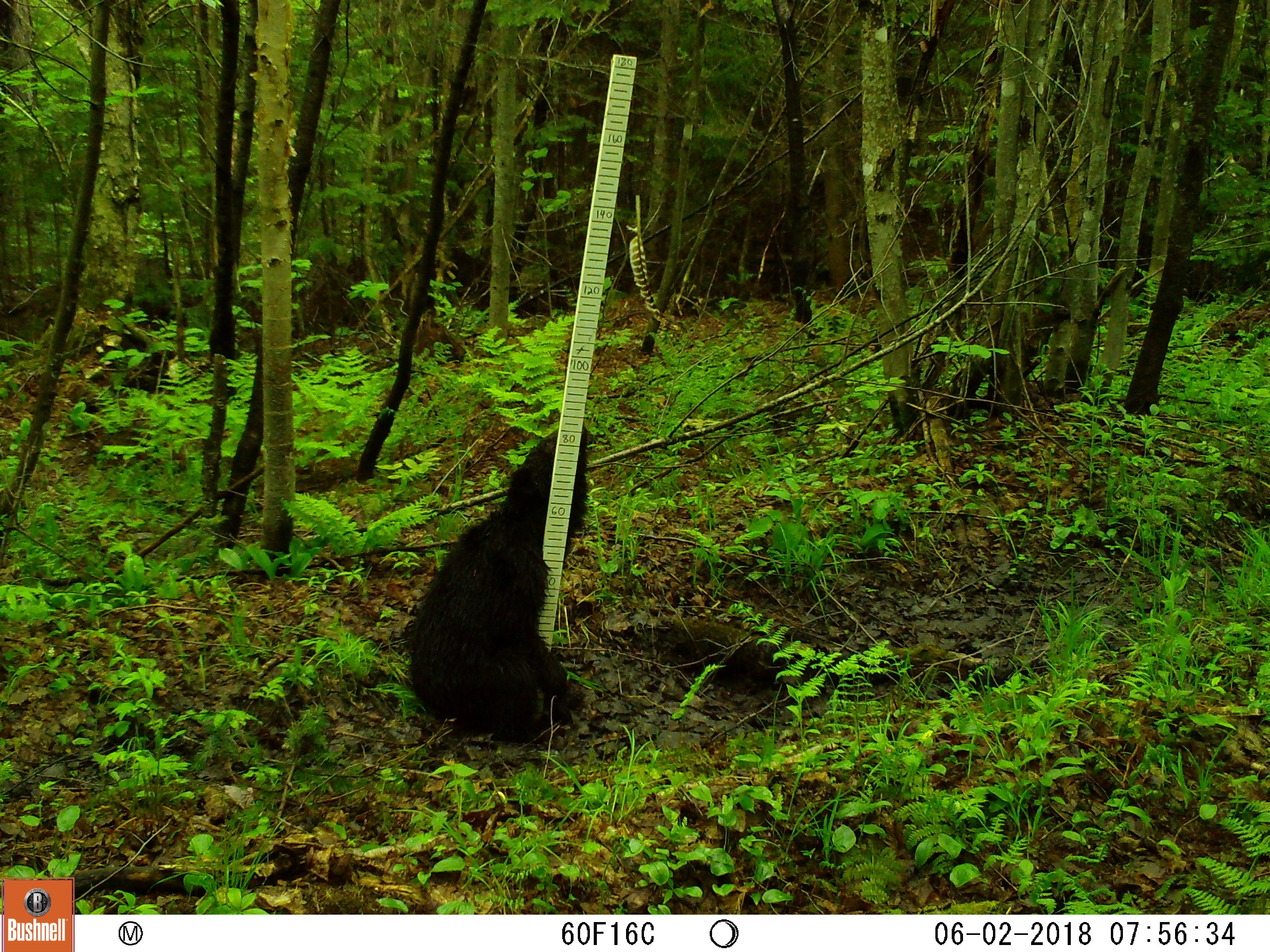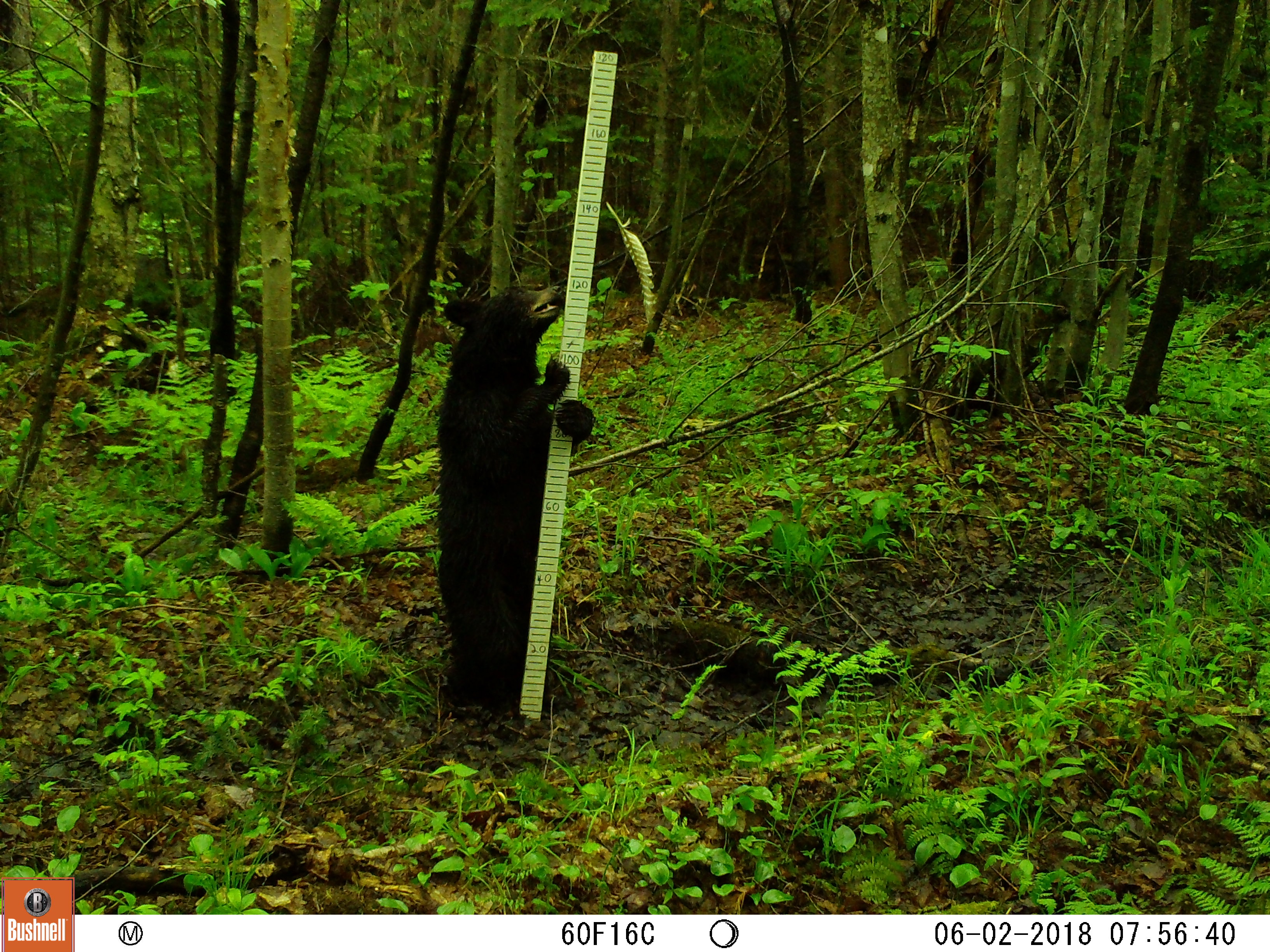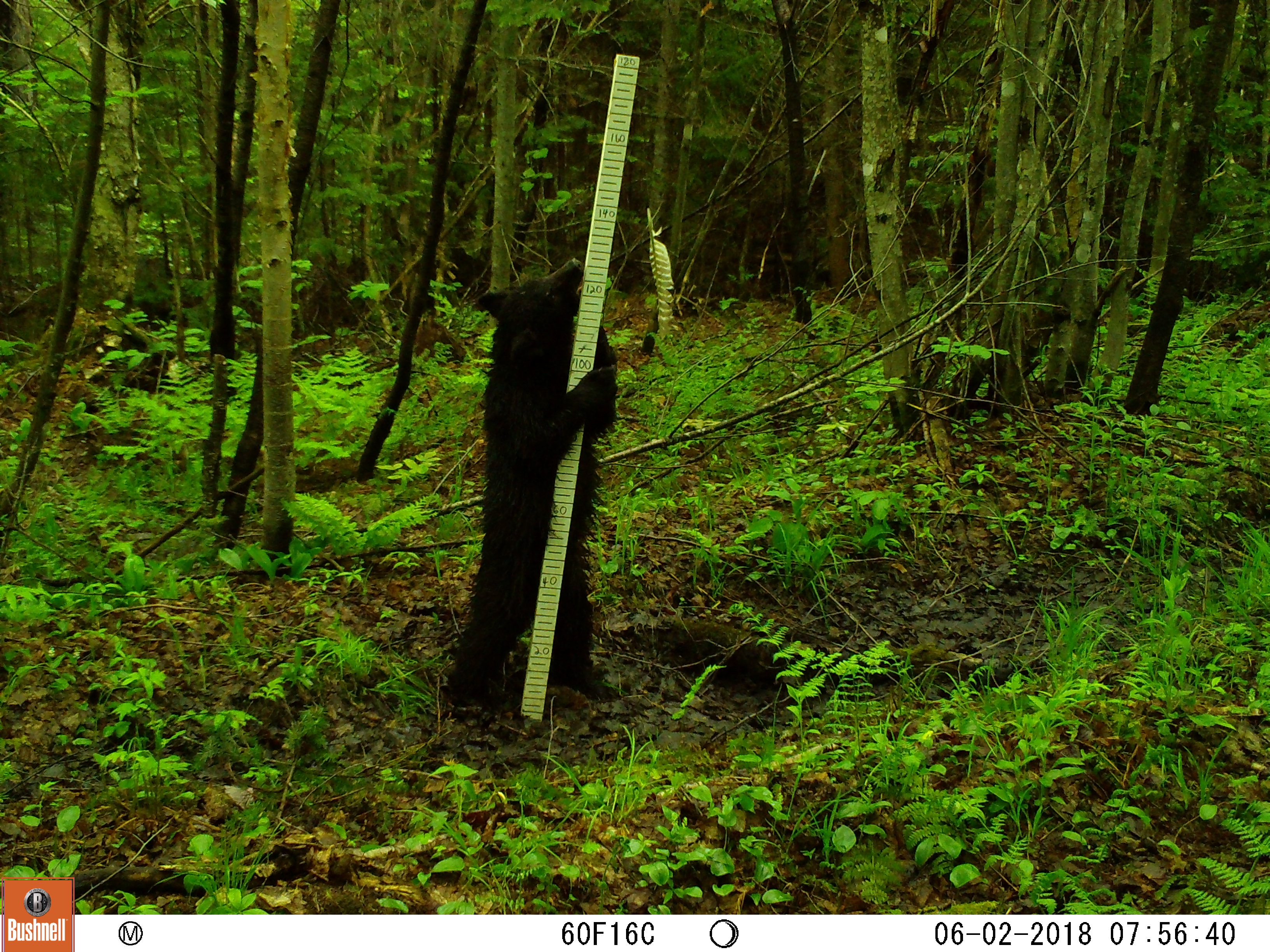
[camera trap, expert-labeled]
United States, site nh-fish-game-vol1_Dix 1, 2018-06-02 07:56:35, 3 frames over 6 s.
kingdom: Animalia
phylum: Chordata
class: Mammalia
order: Carnivora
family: Ursidae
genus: Ursus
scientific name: Ursus americanus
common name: black bear